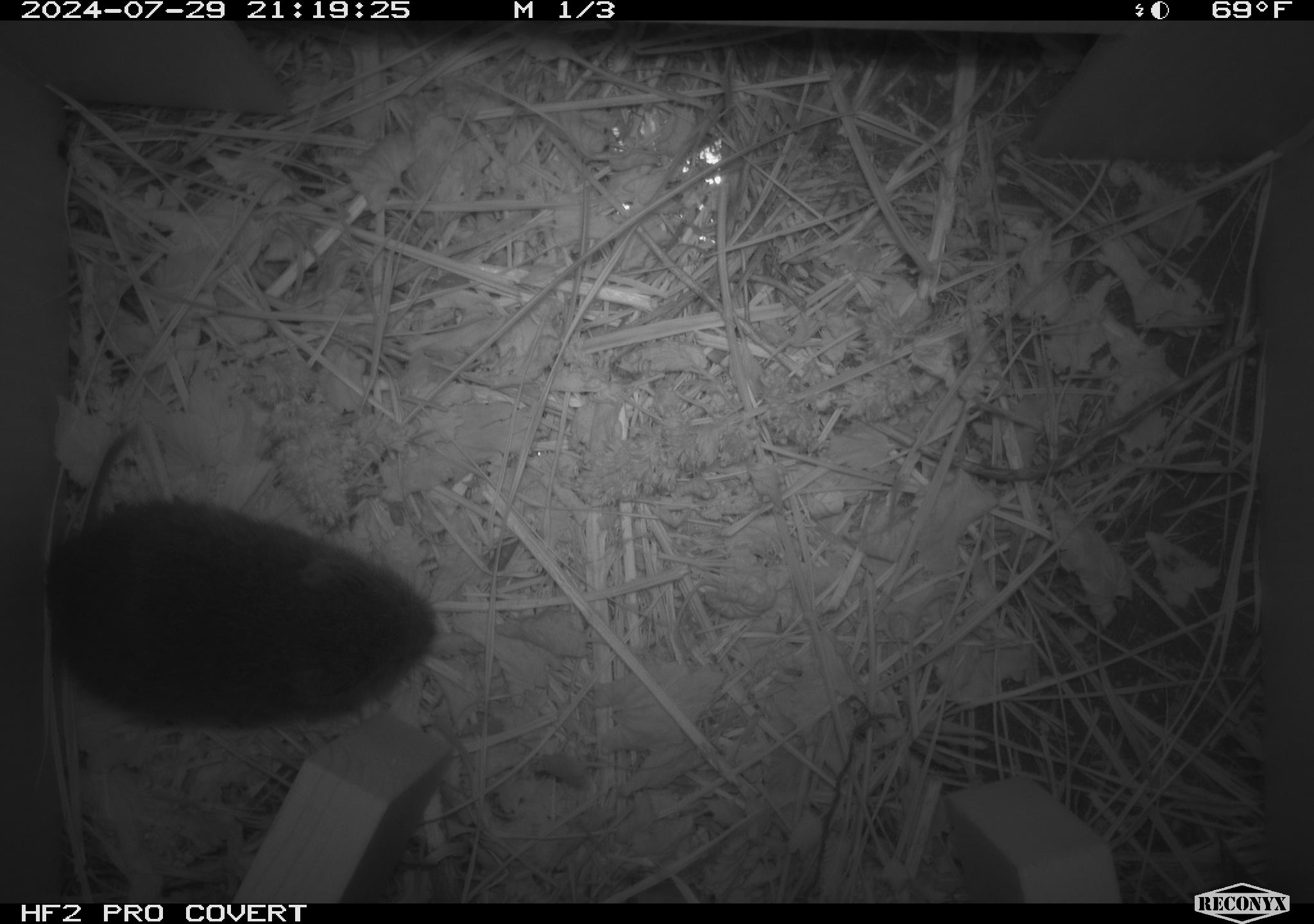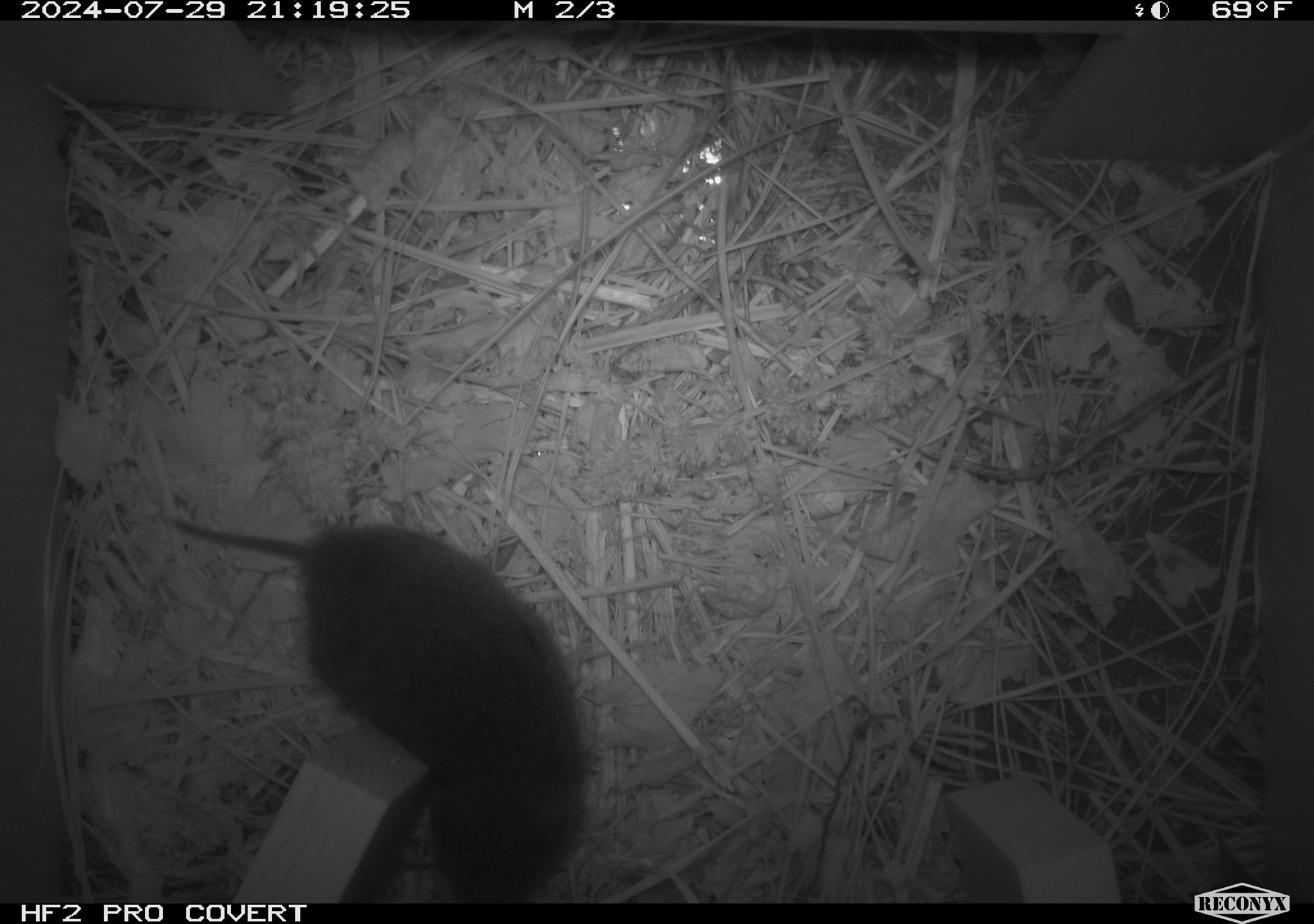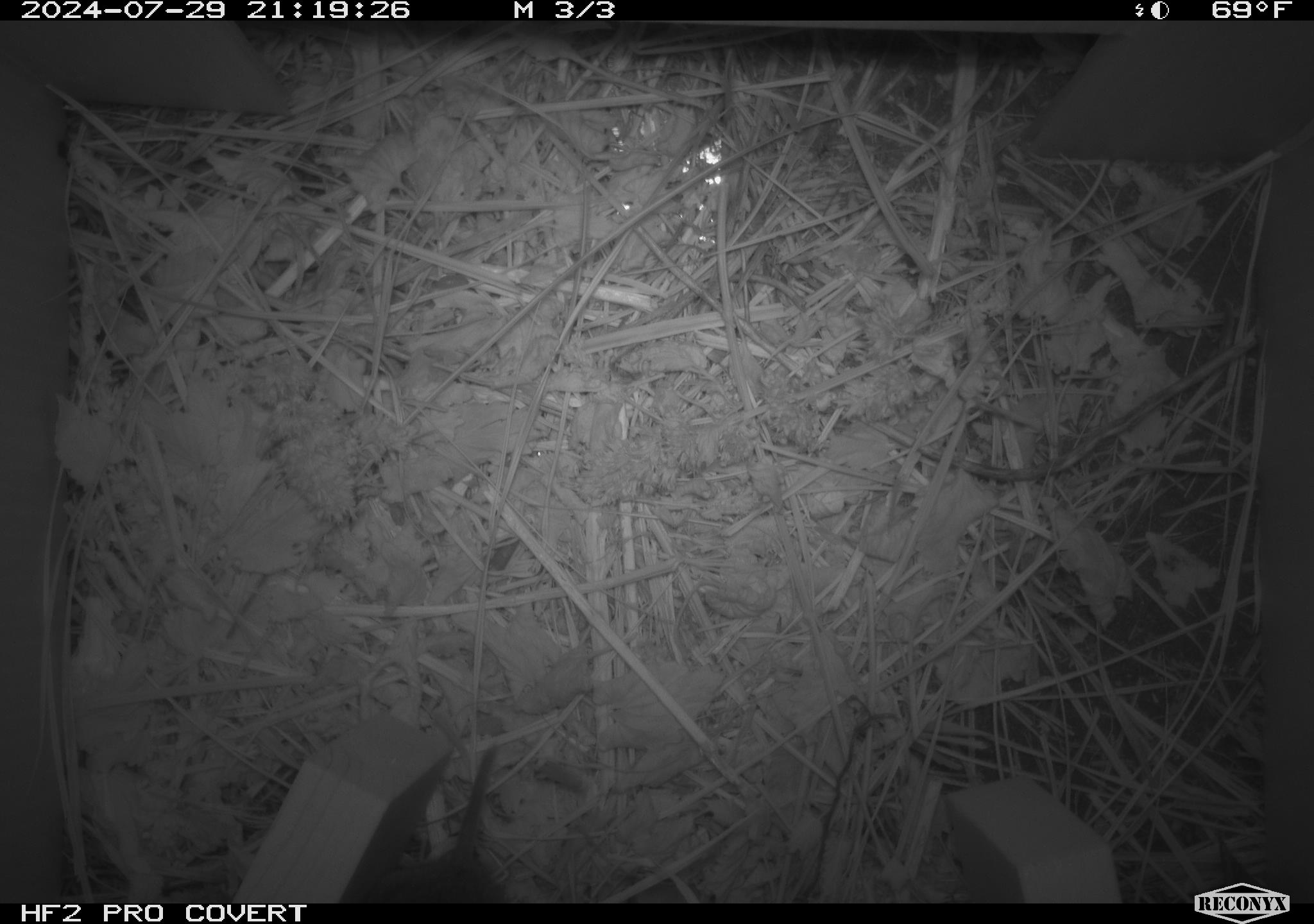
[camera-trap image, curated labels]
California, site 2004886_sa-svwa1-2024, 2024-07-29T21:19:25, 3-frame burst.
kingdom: Animalia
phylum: Chordata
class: Mammalia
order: Rodentia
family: Cricetidae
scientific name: Arvicolinae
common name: voles, lemmings, and muskrats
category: arvicolinae subfamily